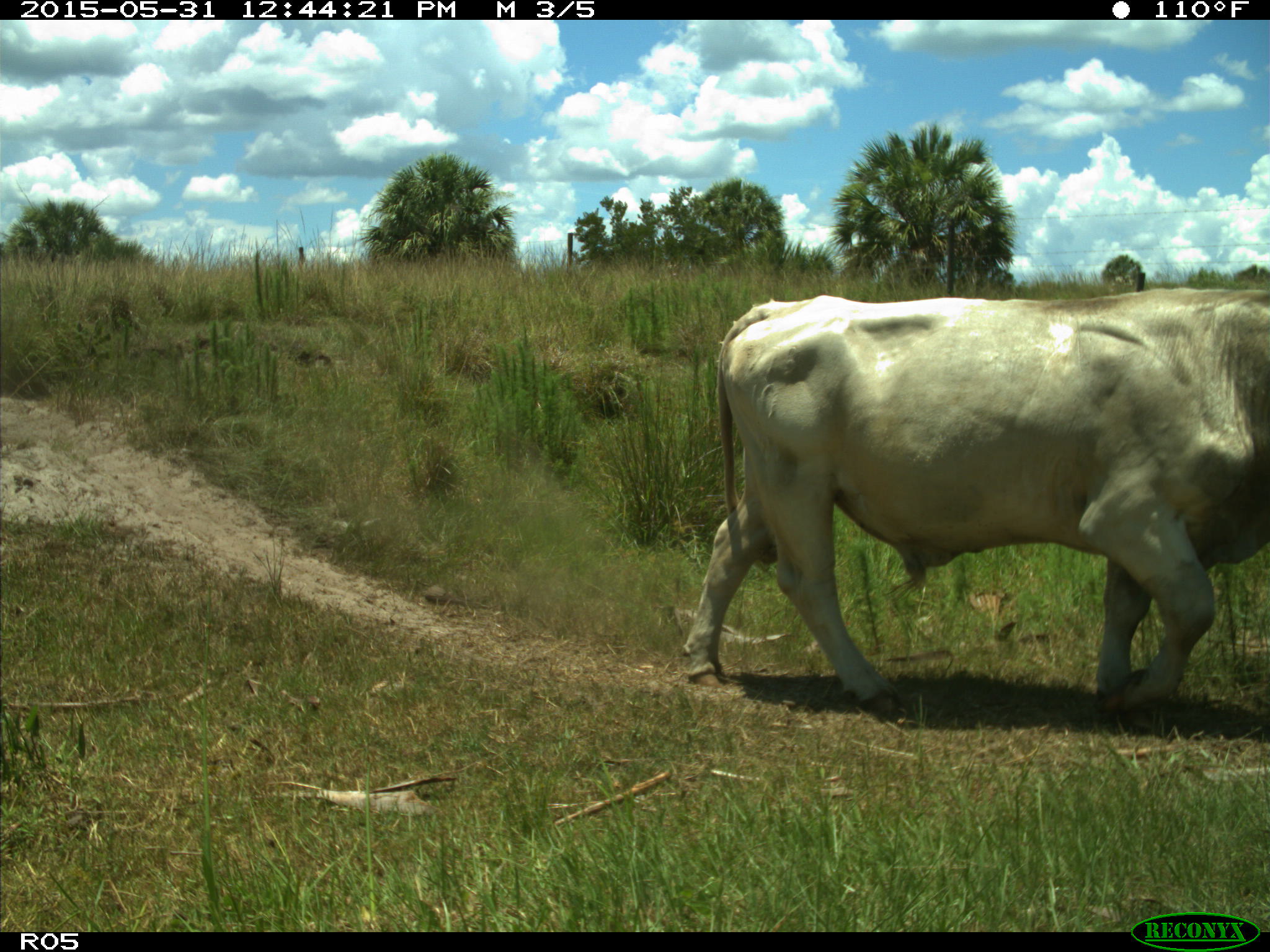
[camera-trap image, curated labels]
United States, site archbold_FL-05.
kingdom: Animalia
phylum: Chordata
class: Mammalia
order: Artiodactyla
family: Bovidae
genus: Bos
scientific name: Bos taurus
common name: domestic cow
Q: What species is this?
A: Bos taurus (domestic cow).